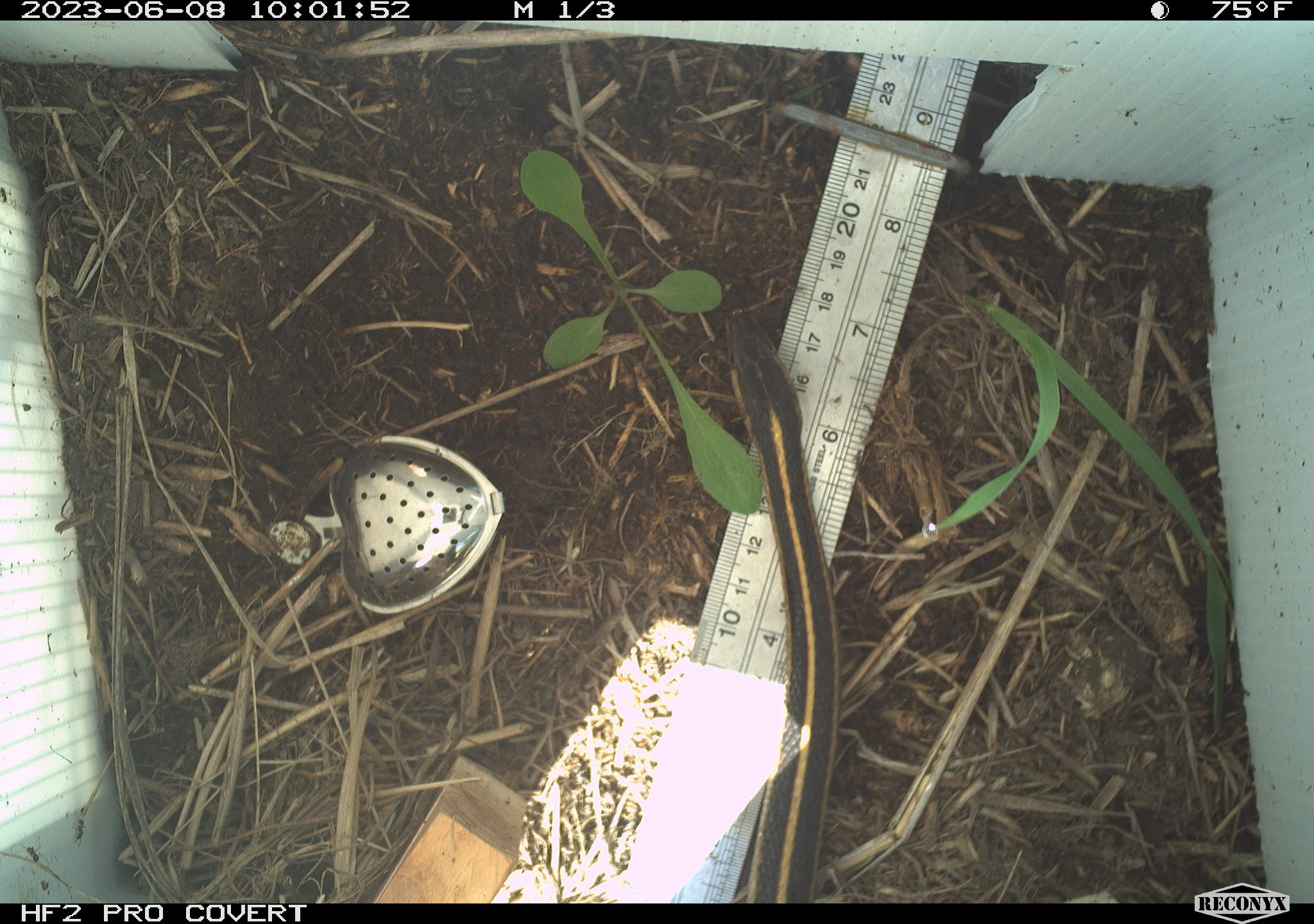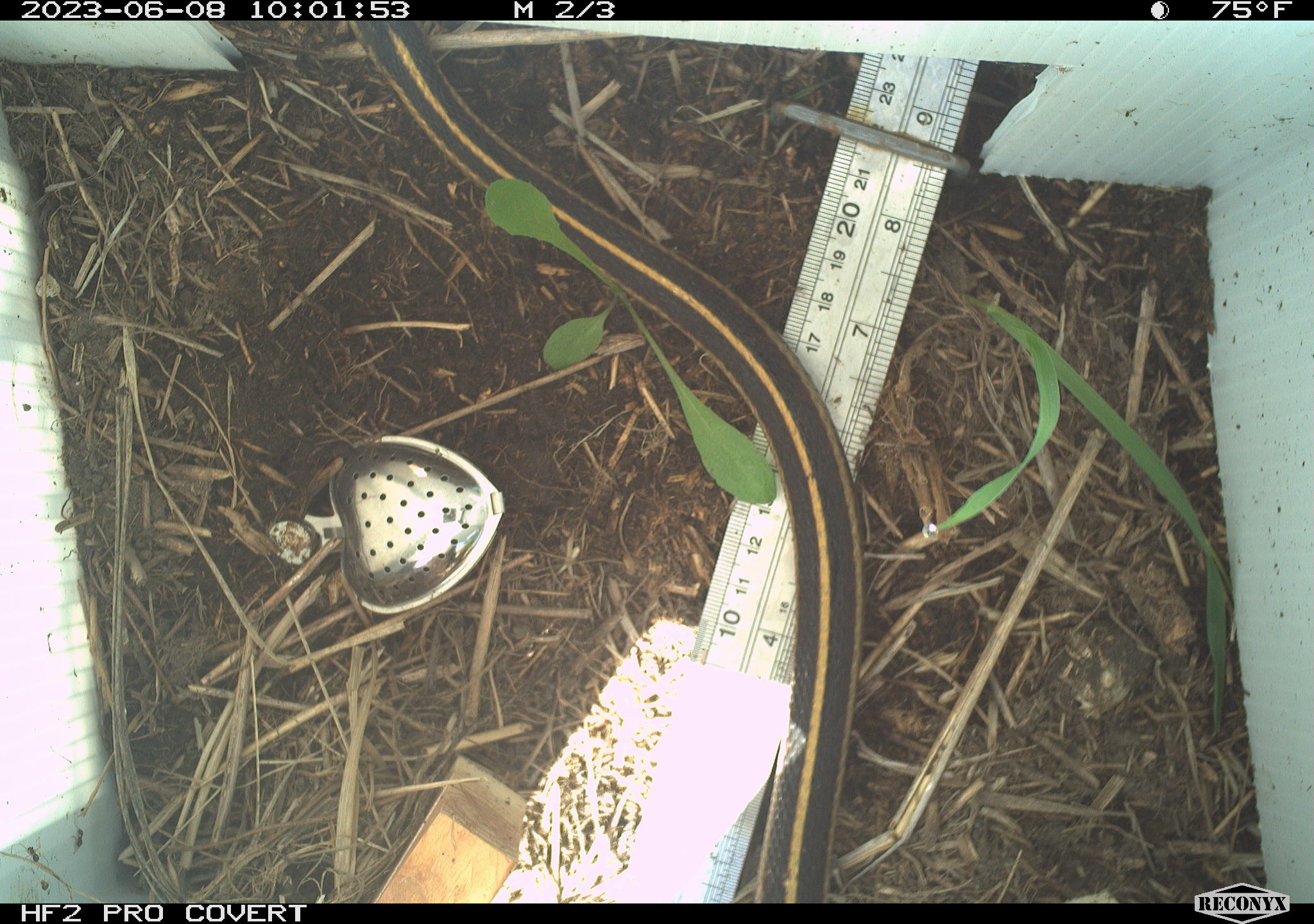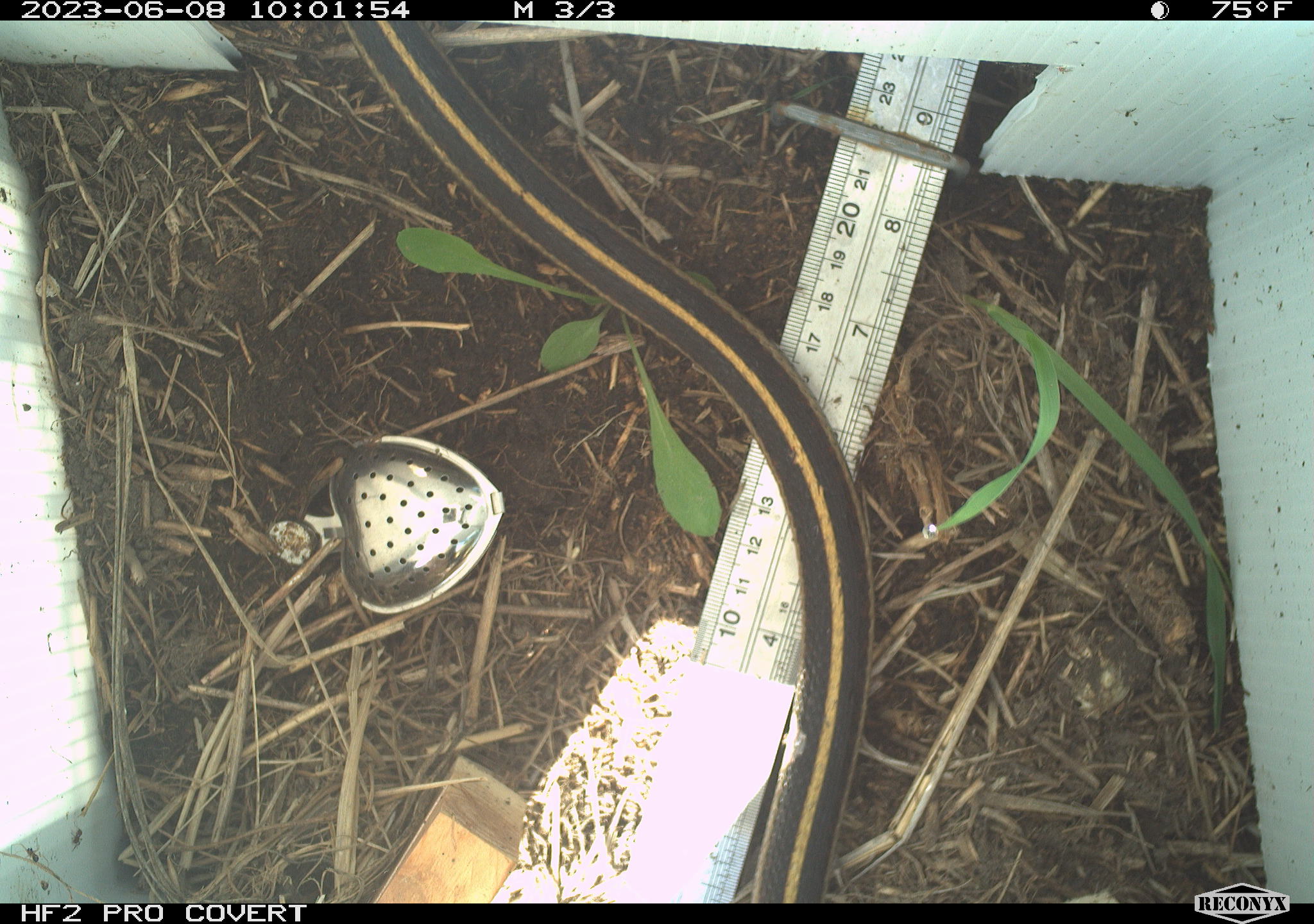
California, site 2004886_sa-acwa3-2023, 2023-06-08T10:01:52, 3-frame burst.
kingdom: Animalia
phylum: Chordata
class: Reptilia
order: Squamata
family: Colubridae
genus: Thamnophis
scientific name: Thamnophis elegans elegans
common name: mountain gartersnake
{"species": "mountain gartersnake (Thamnophis elegans elegans)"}